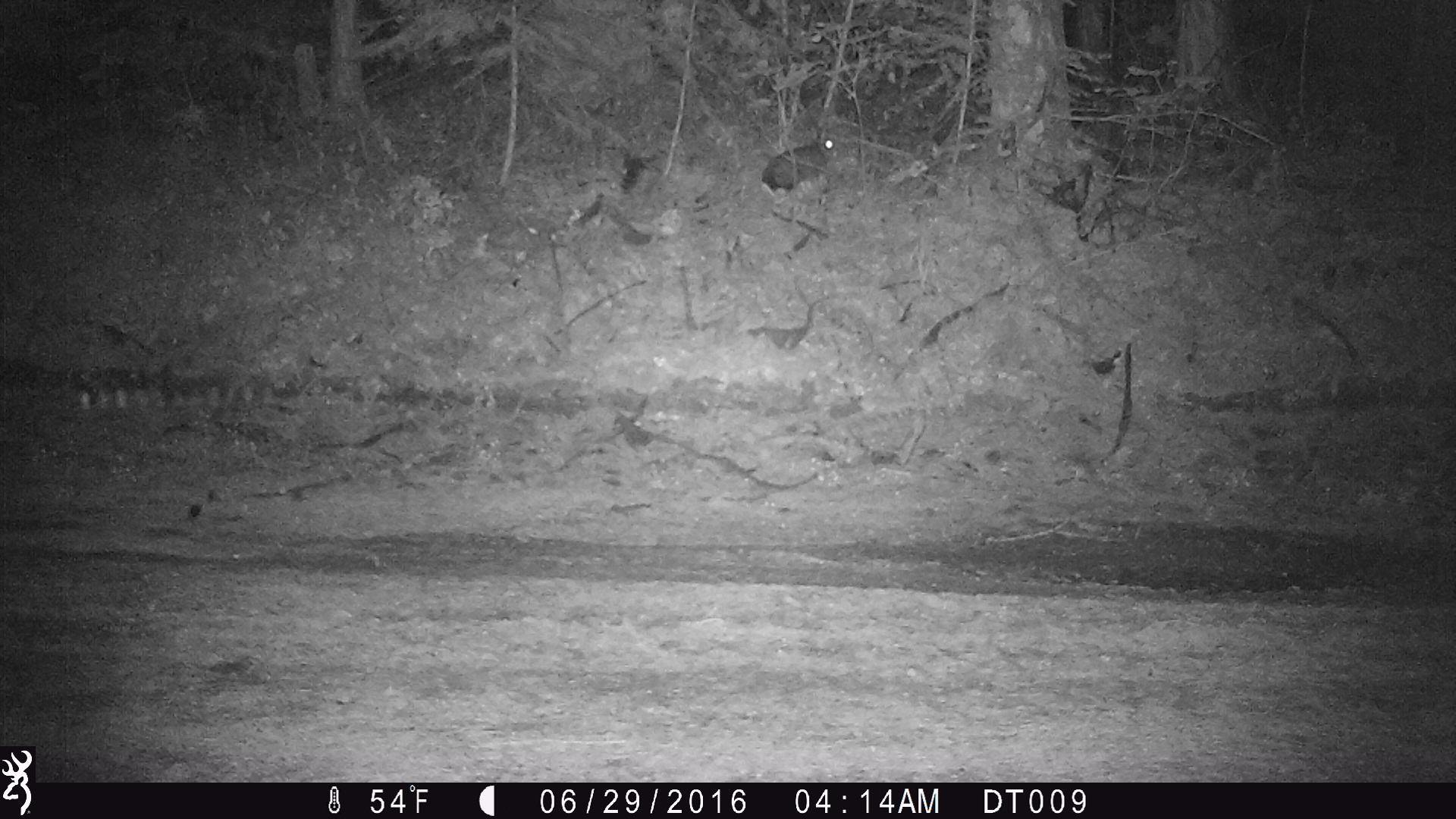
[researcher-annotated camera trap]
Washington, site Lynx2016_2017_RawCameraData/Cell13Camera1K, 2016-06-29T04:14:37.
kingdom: Animalia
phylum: Chordata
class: Mammalia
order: Lagomorpha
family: Leporidae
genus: Lepus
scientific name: Lepus americanus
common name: snowshoe hare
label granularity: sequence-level